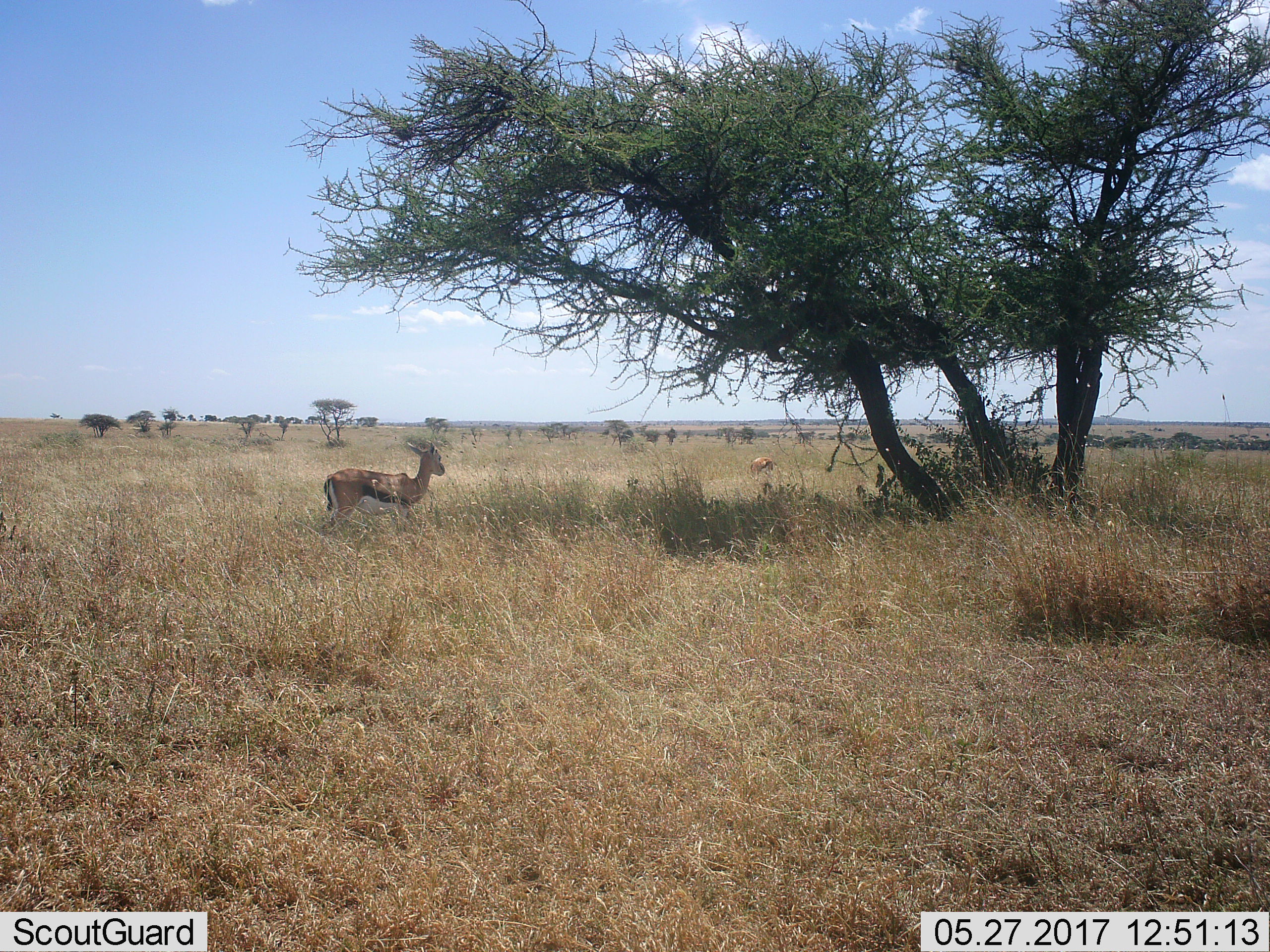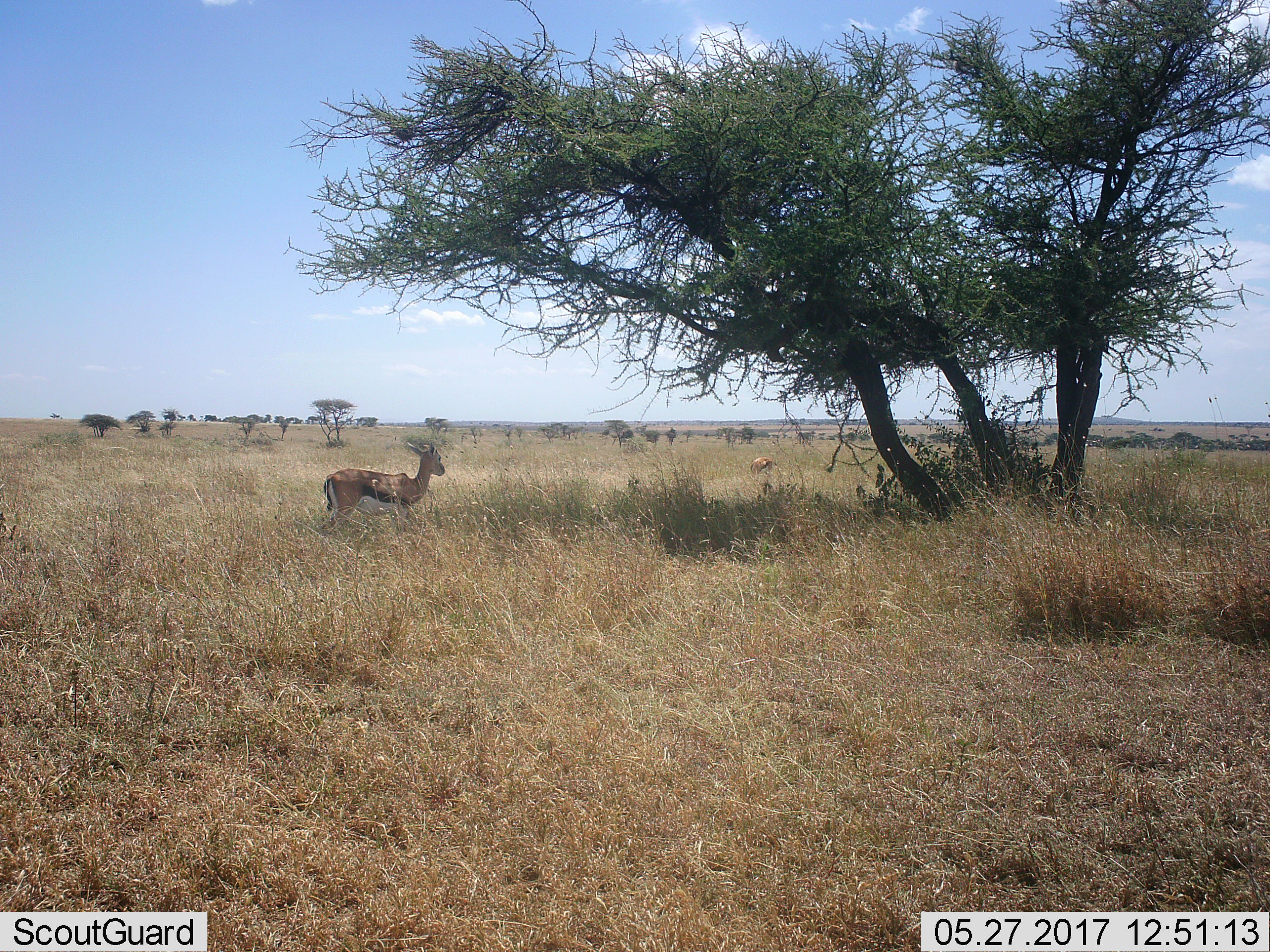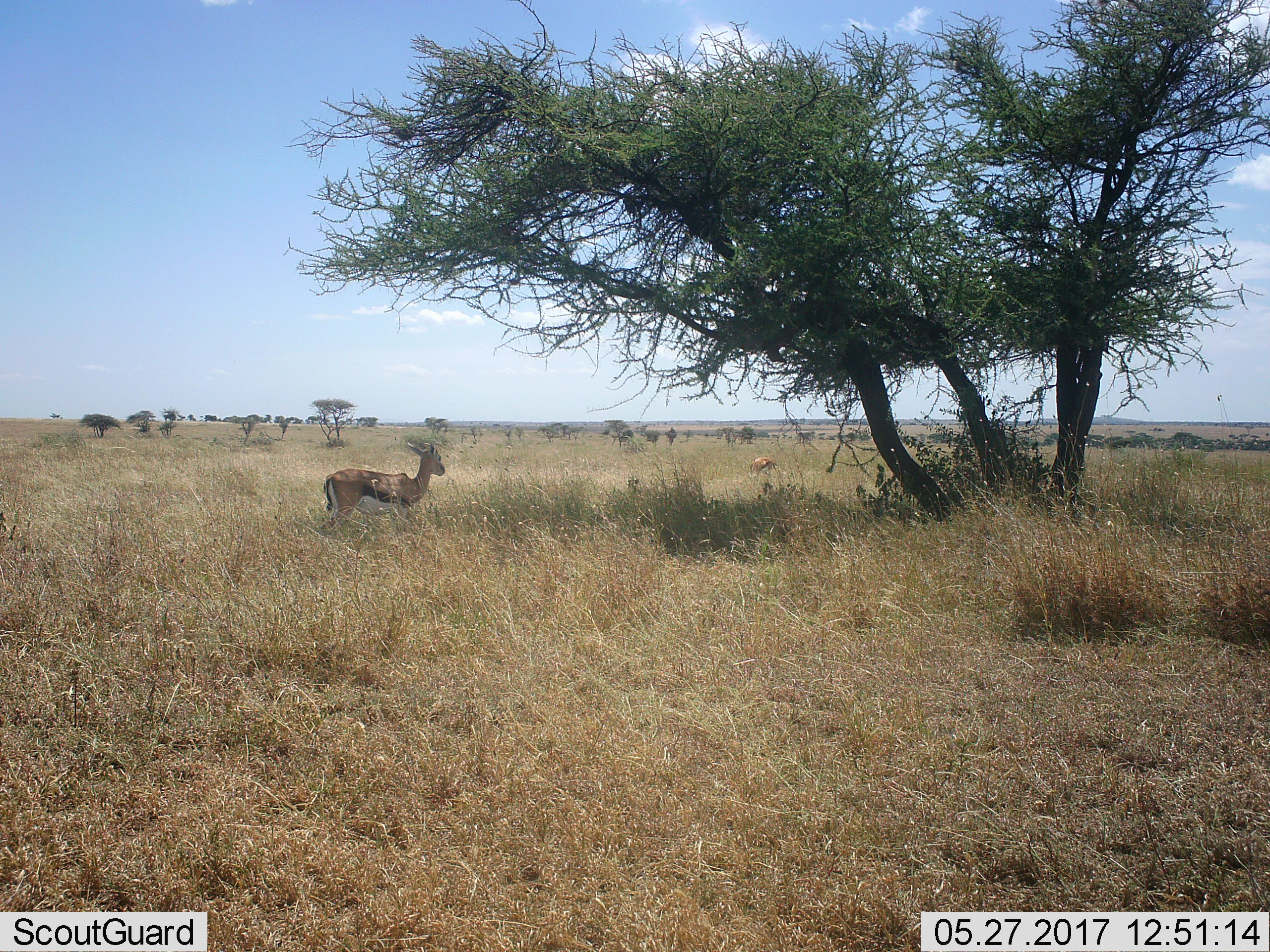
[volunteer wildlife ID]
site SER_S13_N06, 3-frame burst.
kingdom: Animalia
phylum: Chordata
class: Mammalia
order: Artiodactyla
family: Bovidae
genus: Eudorcas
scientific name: Eudorcas thomsonii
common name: thomson's gazelle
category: gazellethomsons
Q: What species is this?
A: Gazellethomsons (thomson's gazelle) (Eudorcas thomsonii).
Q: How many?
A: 2.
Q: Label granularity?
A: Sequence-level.